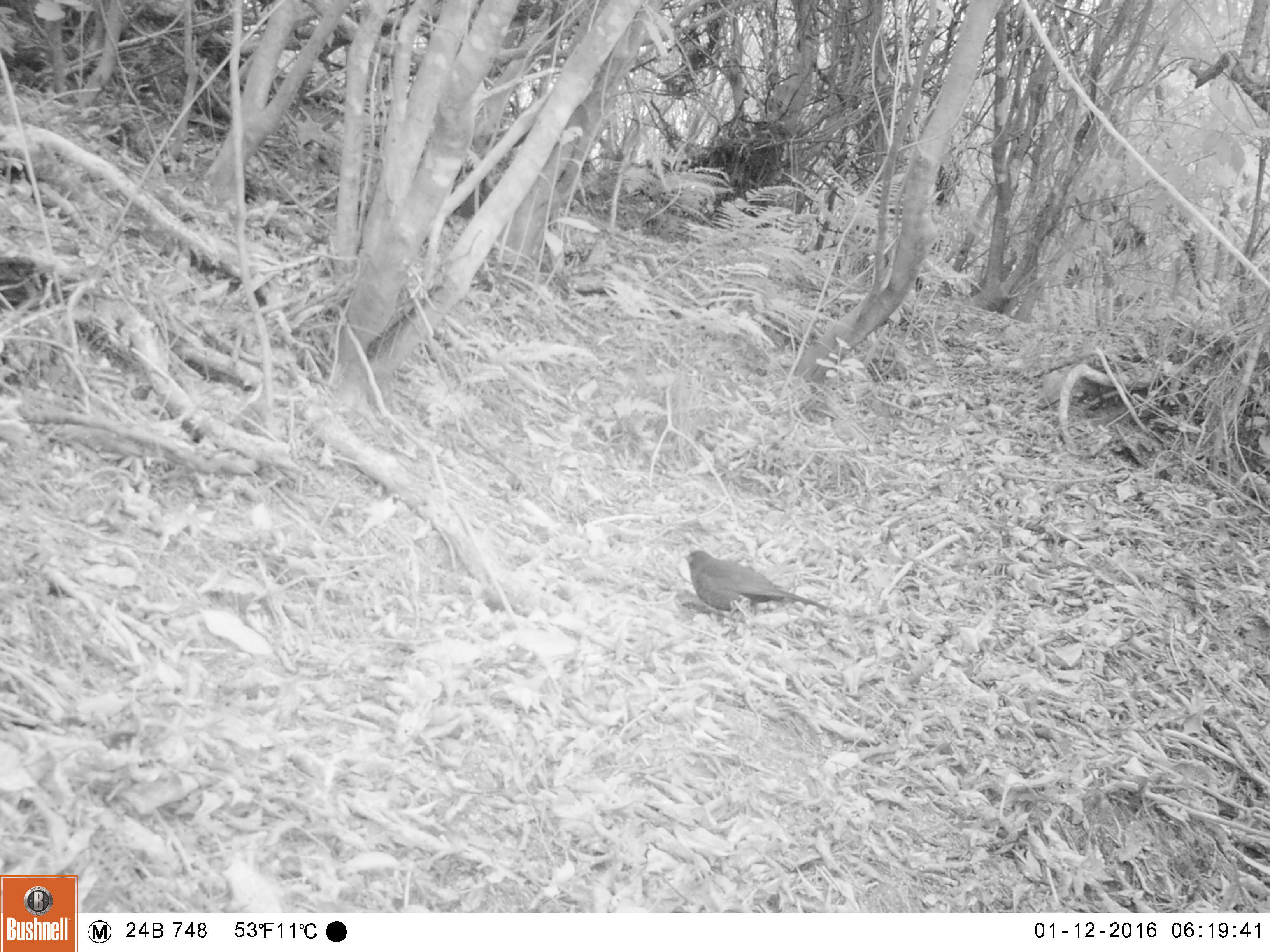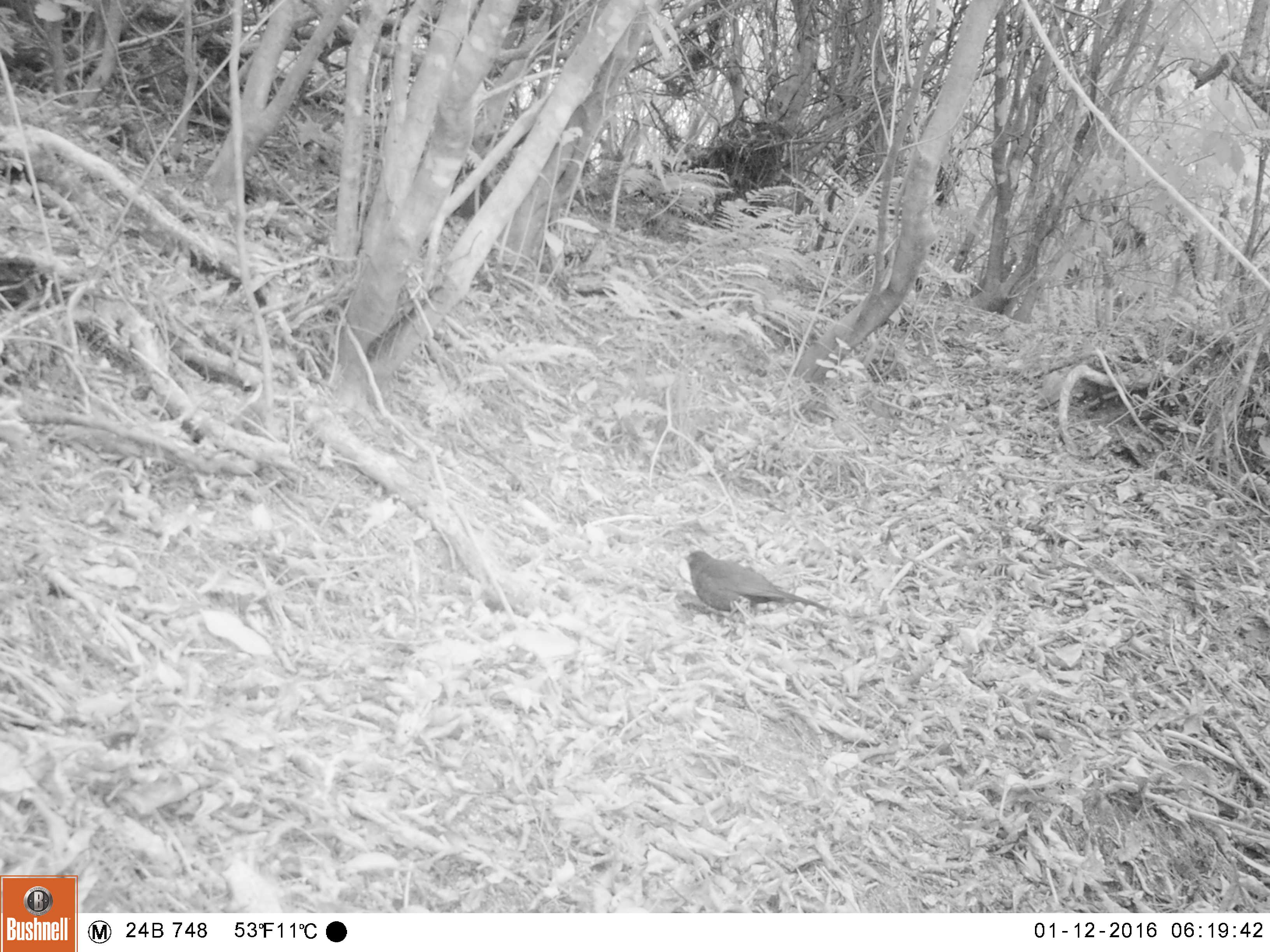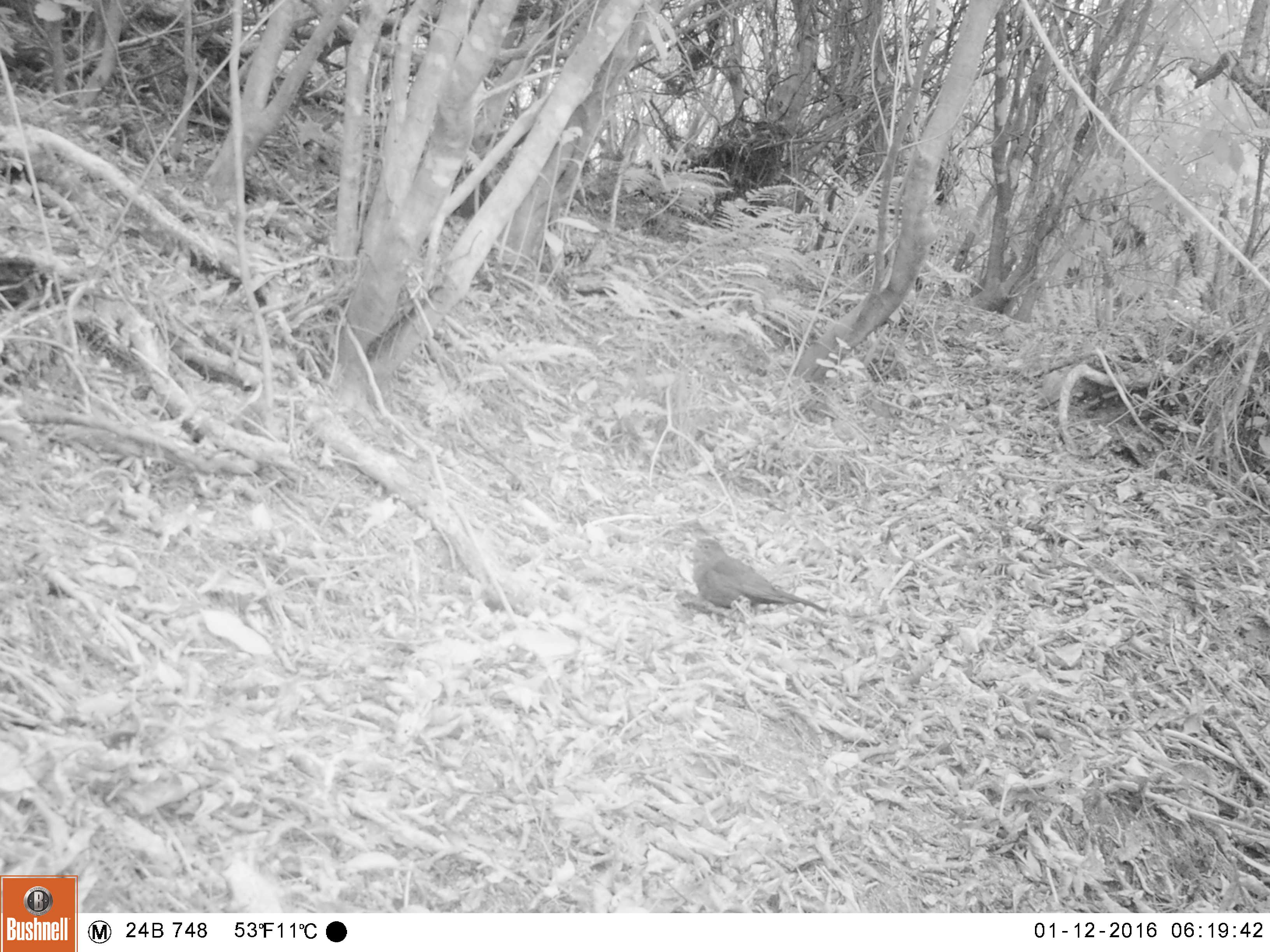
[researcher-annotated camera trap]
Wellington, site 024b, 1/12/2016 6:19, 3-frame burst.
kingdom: Animalia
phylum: Chordata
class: Aves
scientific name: Aves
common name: bird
Bird (Aves).